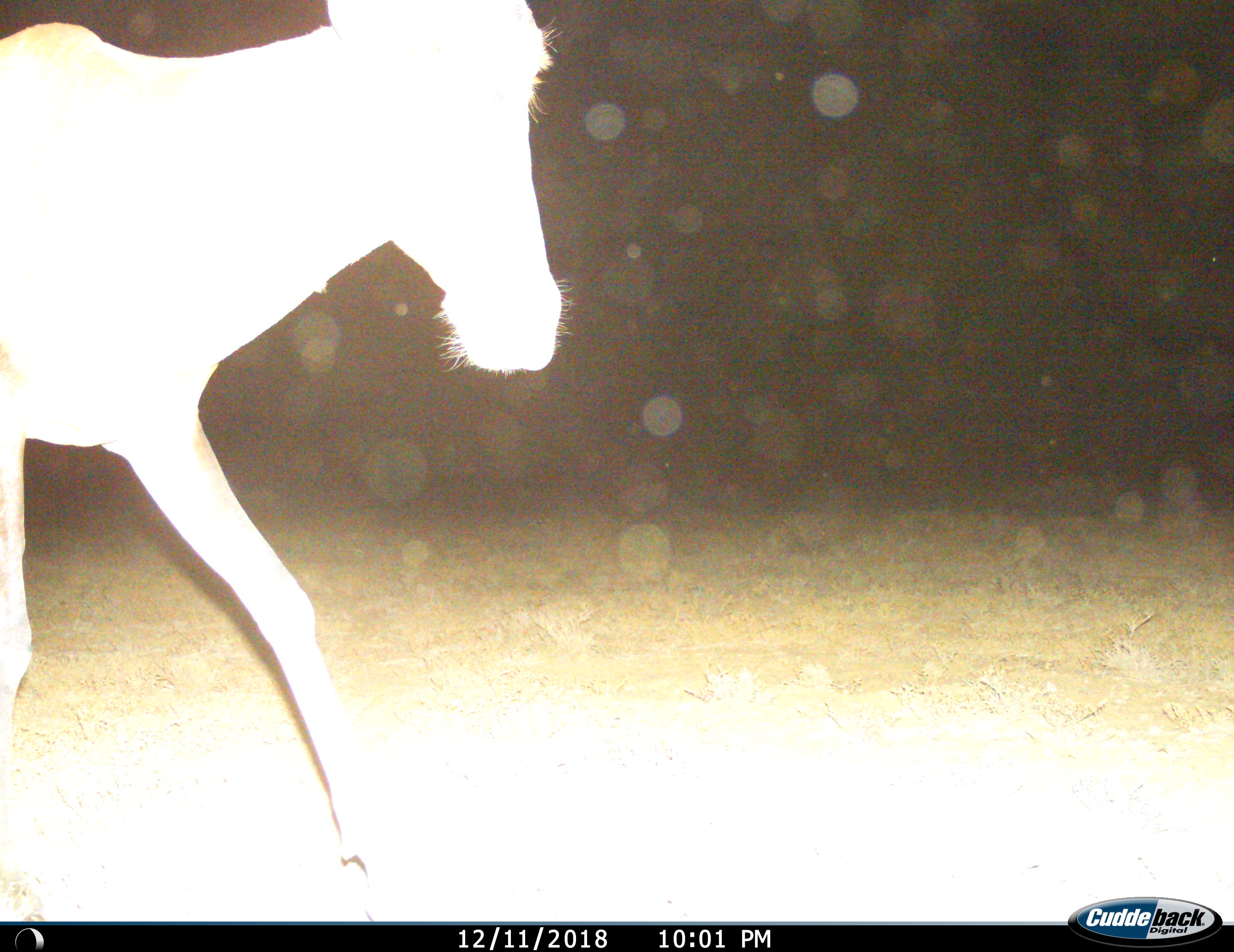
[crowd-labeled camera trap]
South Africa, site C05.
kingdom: Animalia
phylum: Chordata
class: Mammalia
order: Artiodactyla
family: Bovidae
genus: Alcelaphus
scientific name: Alcelaphus buselaphus caama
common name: red hartebeest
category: hartebeestred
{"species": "hartebeestred (red hartebeest) (Alcelaphus buselaphus caama)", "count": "1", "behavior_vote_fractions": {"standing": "14%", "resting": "0%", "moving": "86%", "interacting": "0%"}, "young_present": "0%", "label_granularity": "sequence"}